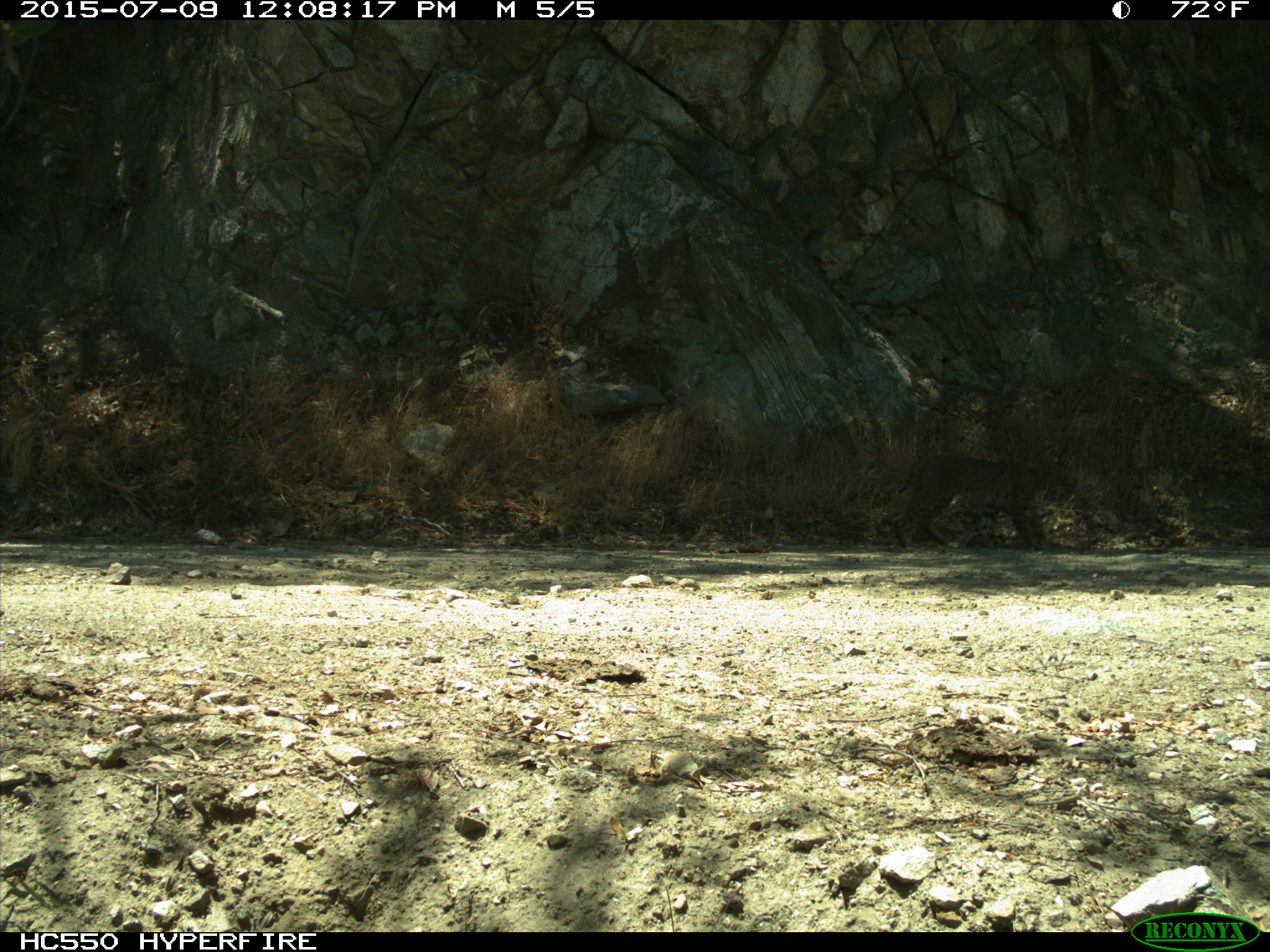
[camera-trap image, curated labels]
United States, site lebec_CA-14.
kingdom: Animalia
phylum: Chordata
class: Mammalia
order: Carnivora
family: Felidae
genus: Lynx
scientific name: Lynx rufus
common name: bobcat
Lynx rufus (bobcat).